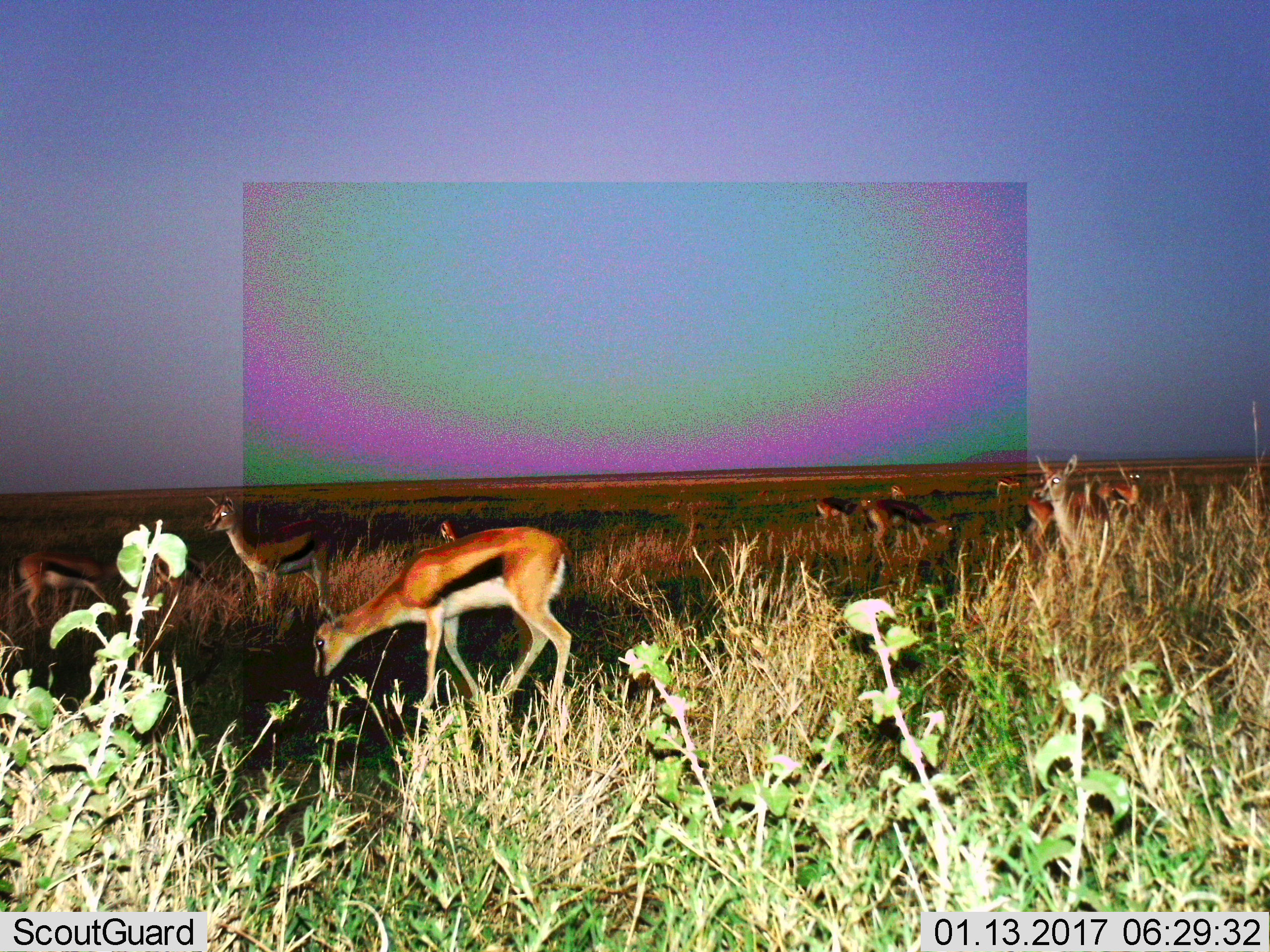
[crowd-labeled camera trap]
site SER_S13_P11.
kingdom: Animalia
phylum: Chordata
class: Mammalia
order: Artiodactyla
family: Bovidae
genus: Eudorcas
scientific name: Eudorcas thomsonii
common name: thomson's gazelle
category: gazellethomsons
Gazellethomsons (thomson's gazelle) (Eudorcas thomsonii), count 11-50. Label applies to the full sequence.